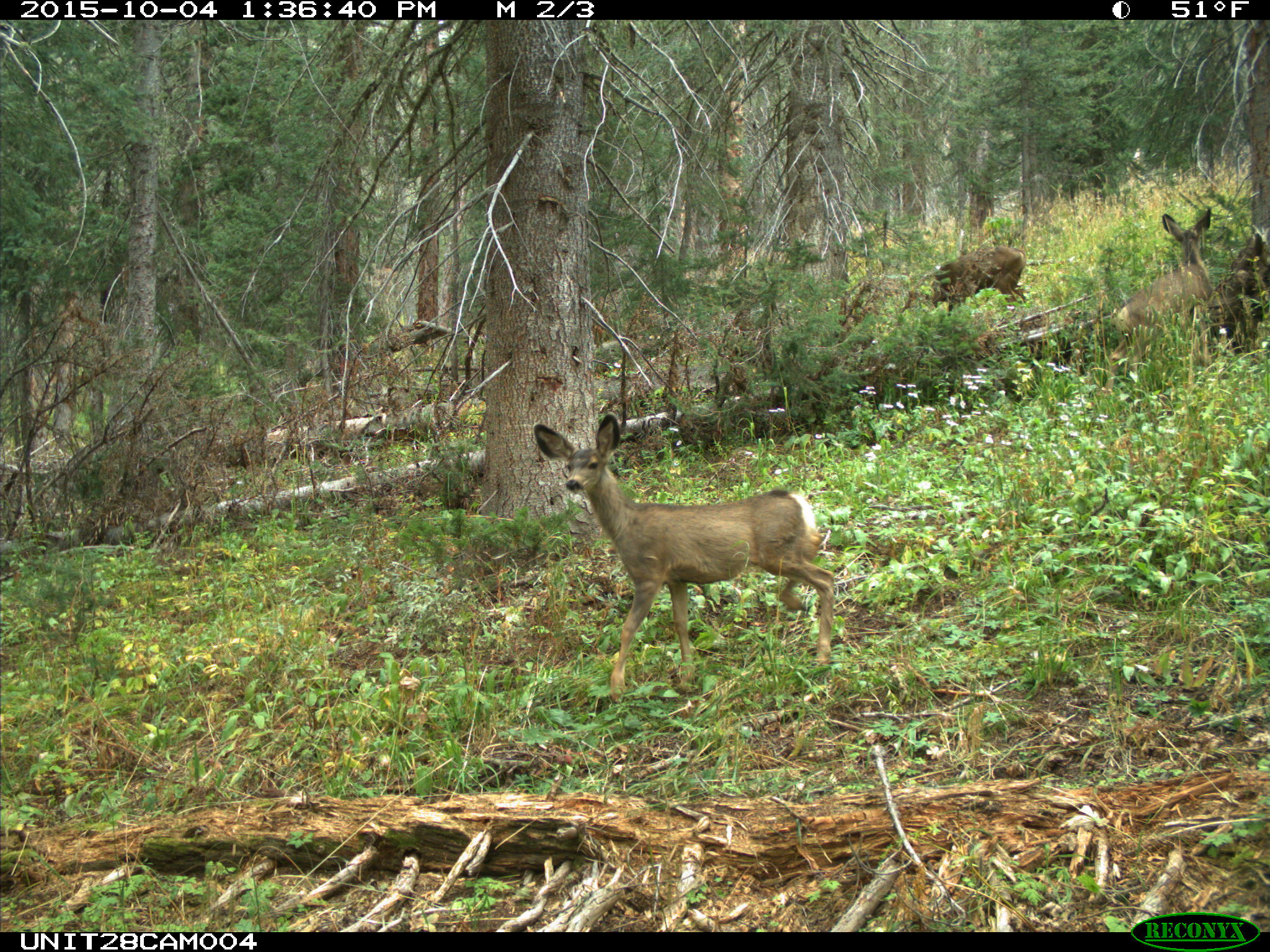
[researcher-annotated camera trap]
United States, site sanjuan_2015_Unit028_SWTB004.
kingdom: Animalia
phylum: Chordata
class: Mammalia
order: Artiodactyla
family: Cervidae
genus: Odocoileus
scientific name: Odocoileus hemionus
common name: mule deer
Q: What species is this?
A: Odocoileus hemionus (mule deer).